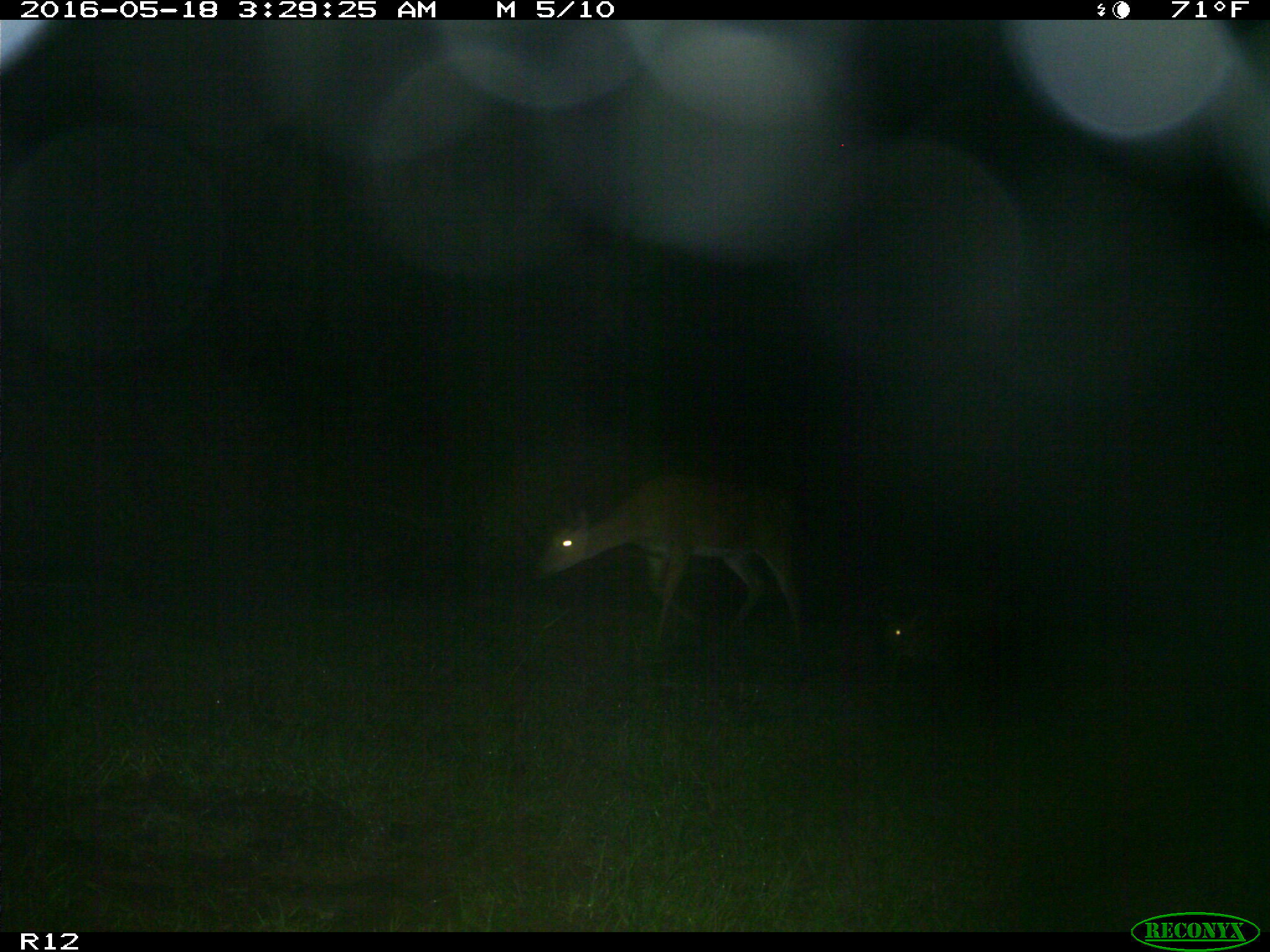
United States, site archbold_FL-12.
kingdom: Animalia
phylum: Chordata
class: Mammalia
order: Artiodactyla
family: Cervidae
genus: Odocoileus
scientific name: Odocoileus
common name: deer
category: unidentified deer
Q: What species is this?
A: Unidentified deer (deer) (Odocoileus).